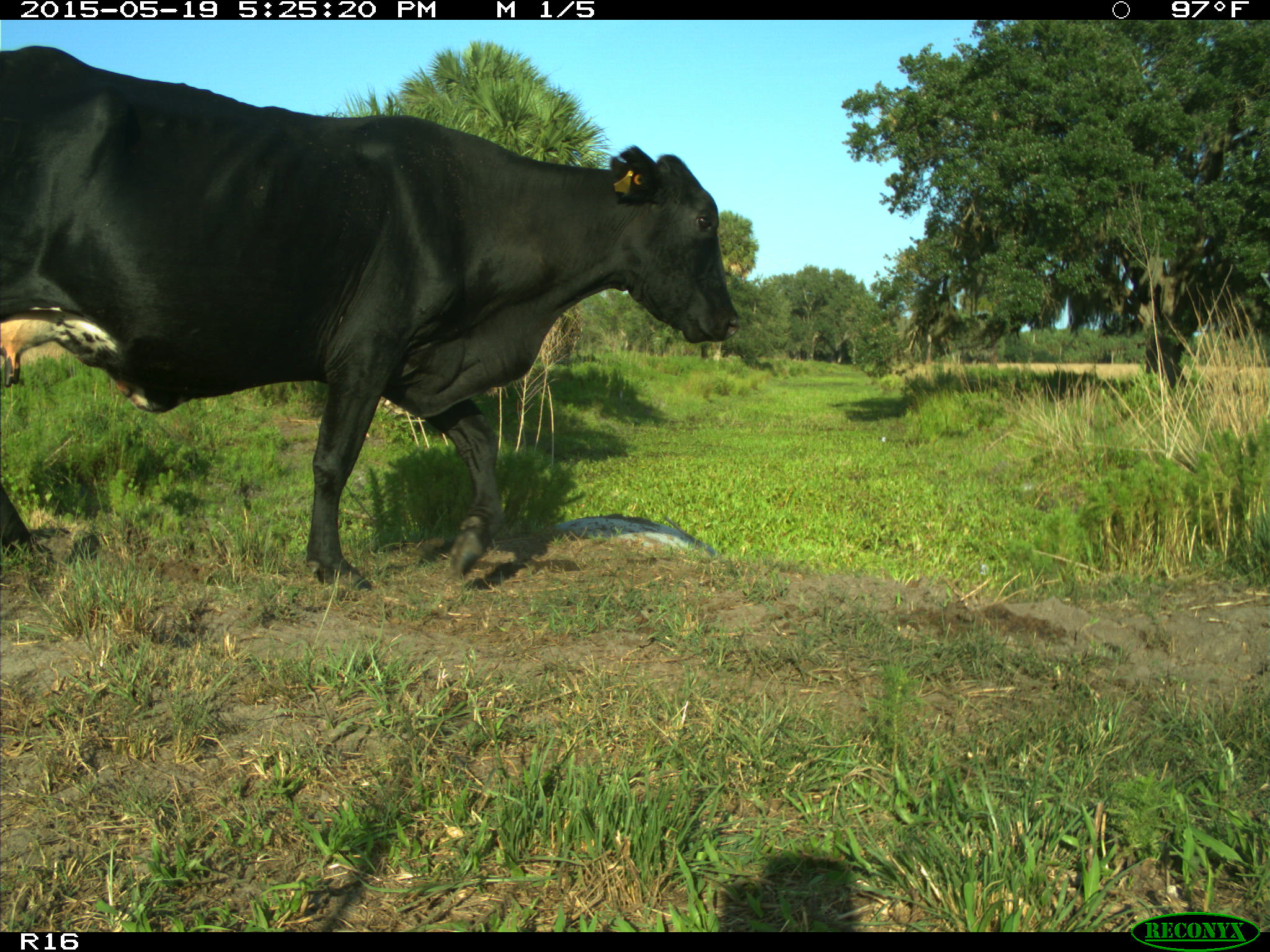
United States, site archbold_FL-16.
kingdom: Animalia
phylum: Chordata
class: Mammalia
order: Artiodactyla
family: Bovidae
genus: Bos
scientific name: Bos taurus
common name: domestic cow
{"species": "Bos taurus (domestic cow)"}